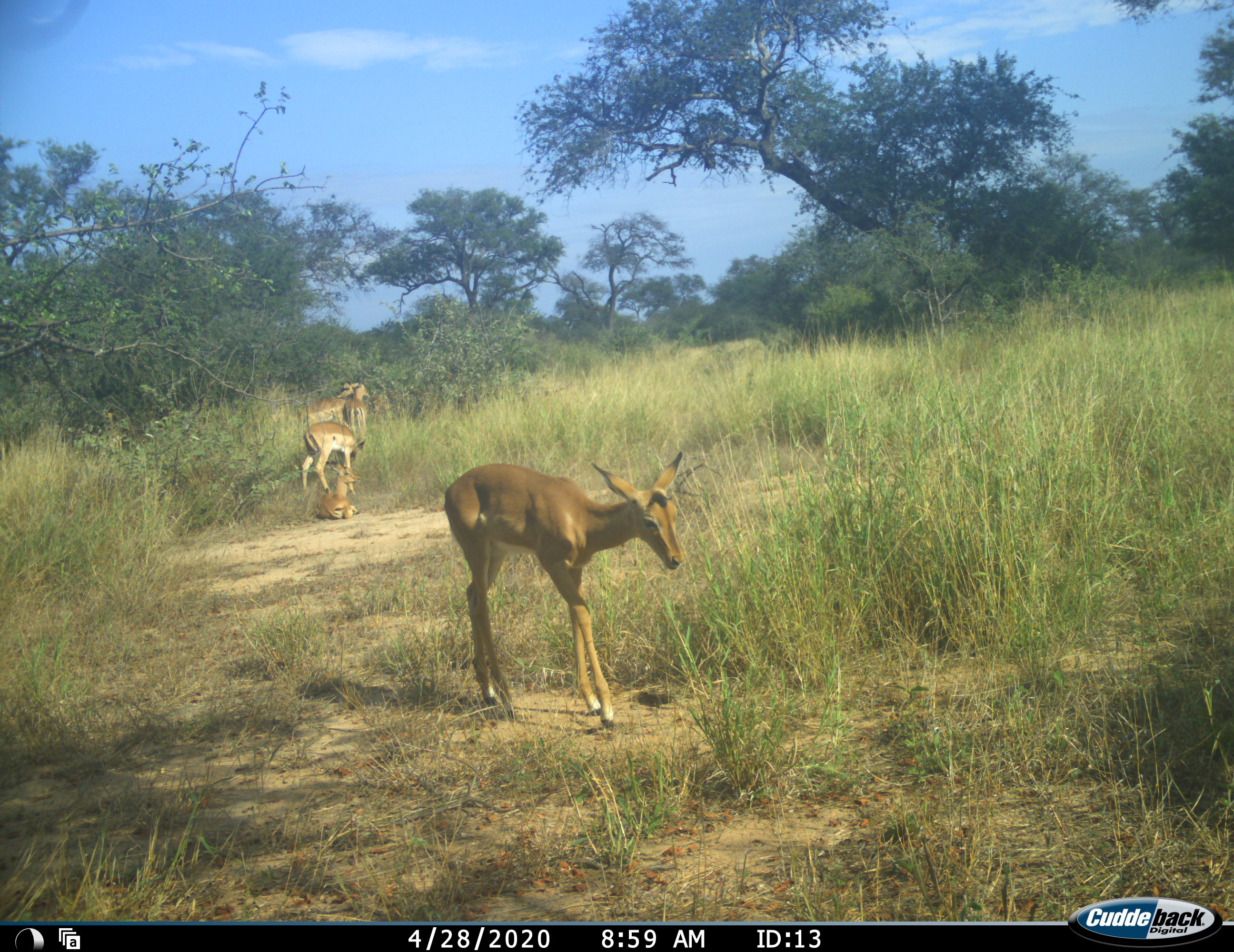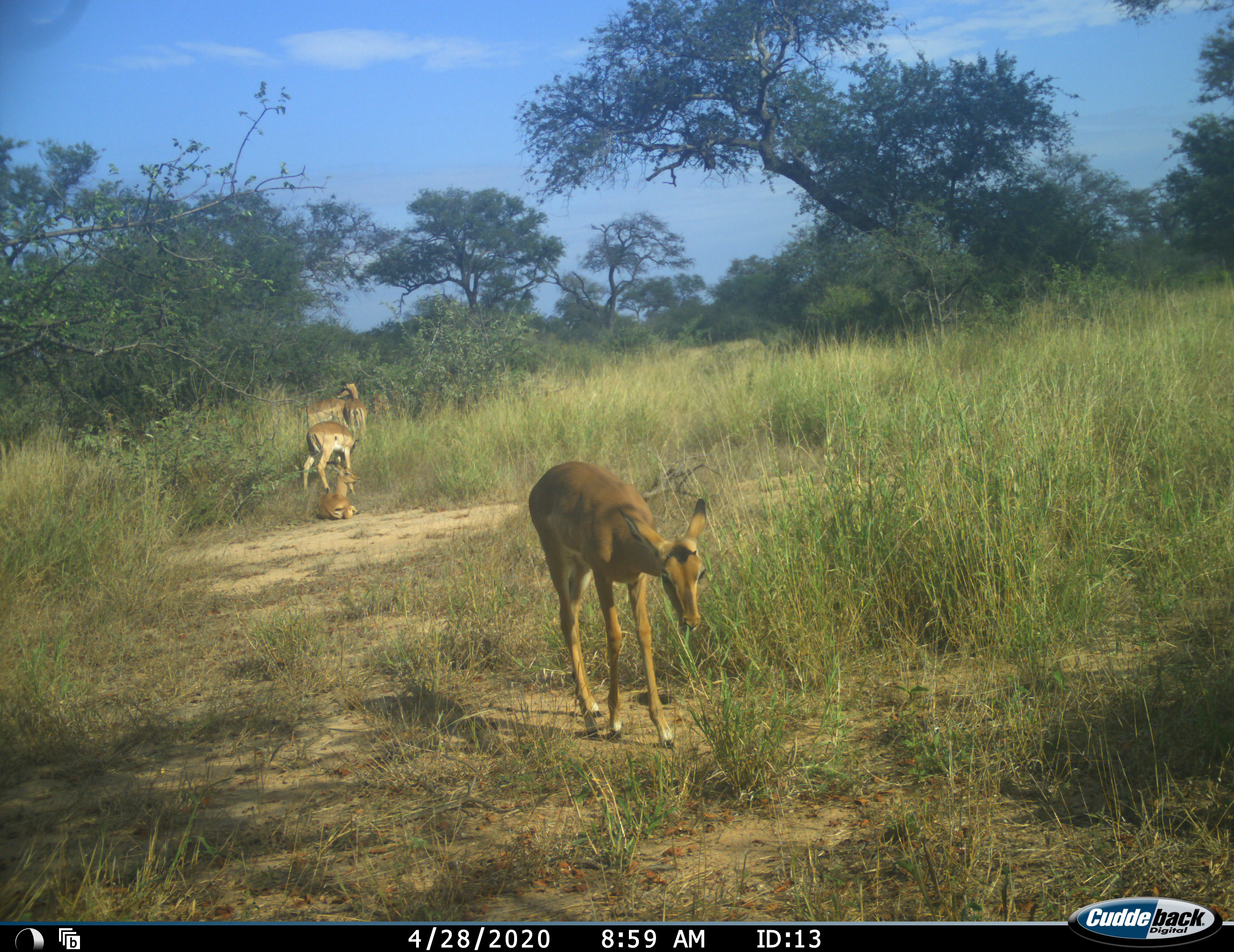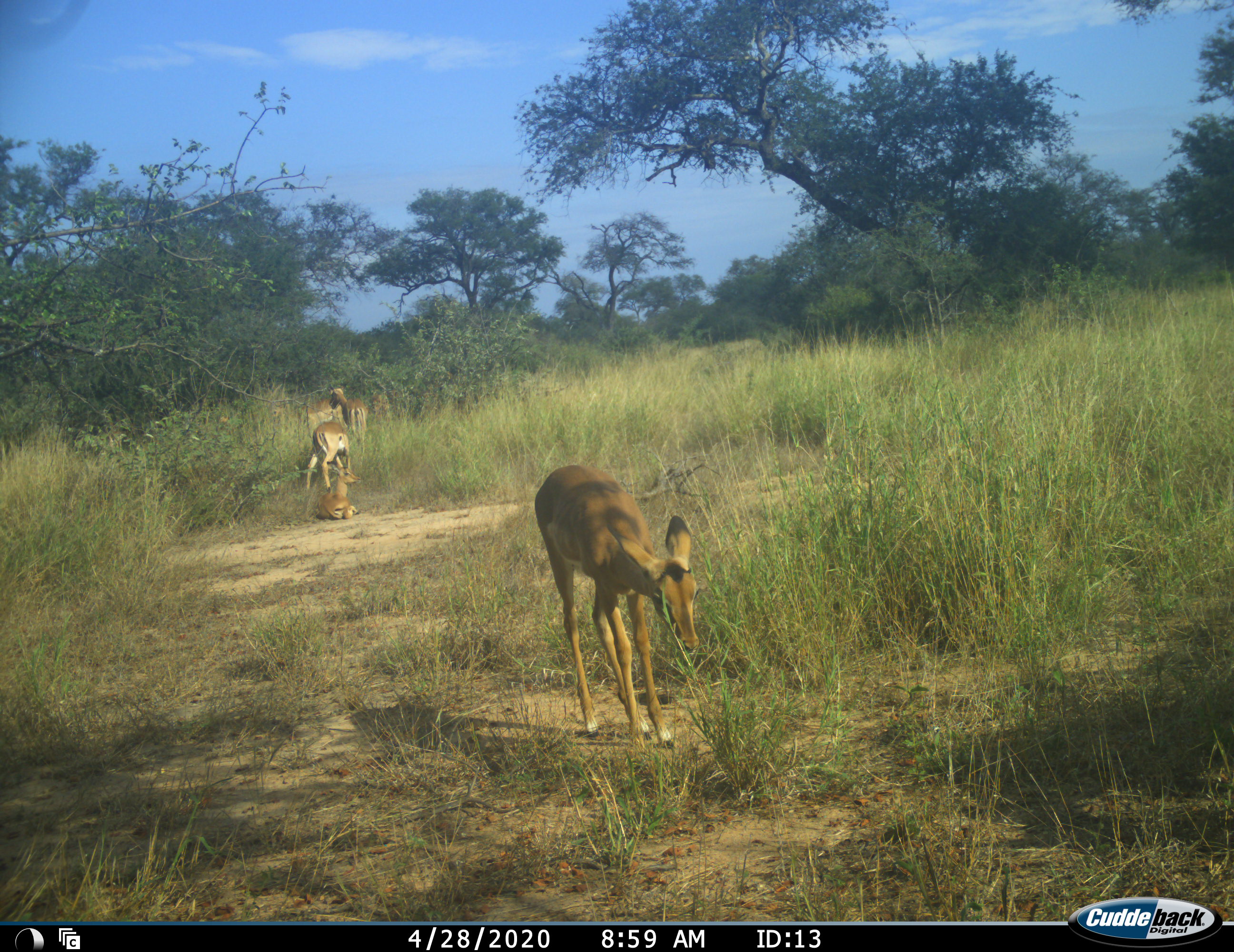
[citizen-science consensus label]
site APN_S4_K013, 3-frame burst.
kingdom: Animalia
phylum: Chordata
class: Mammalia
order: Artiodactyla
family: Bovidae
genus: Aepyceros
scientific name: Aepyceros melampus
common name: impala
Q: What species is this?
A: Impala (Aepyceros melampus).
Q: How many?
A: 5.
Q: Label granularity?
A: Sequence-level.